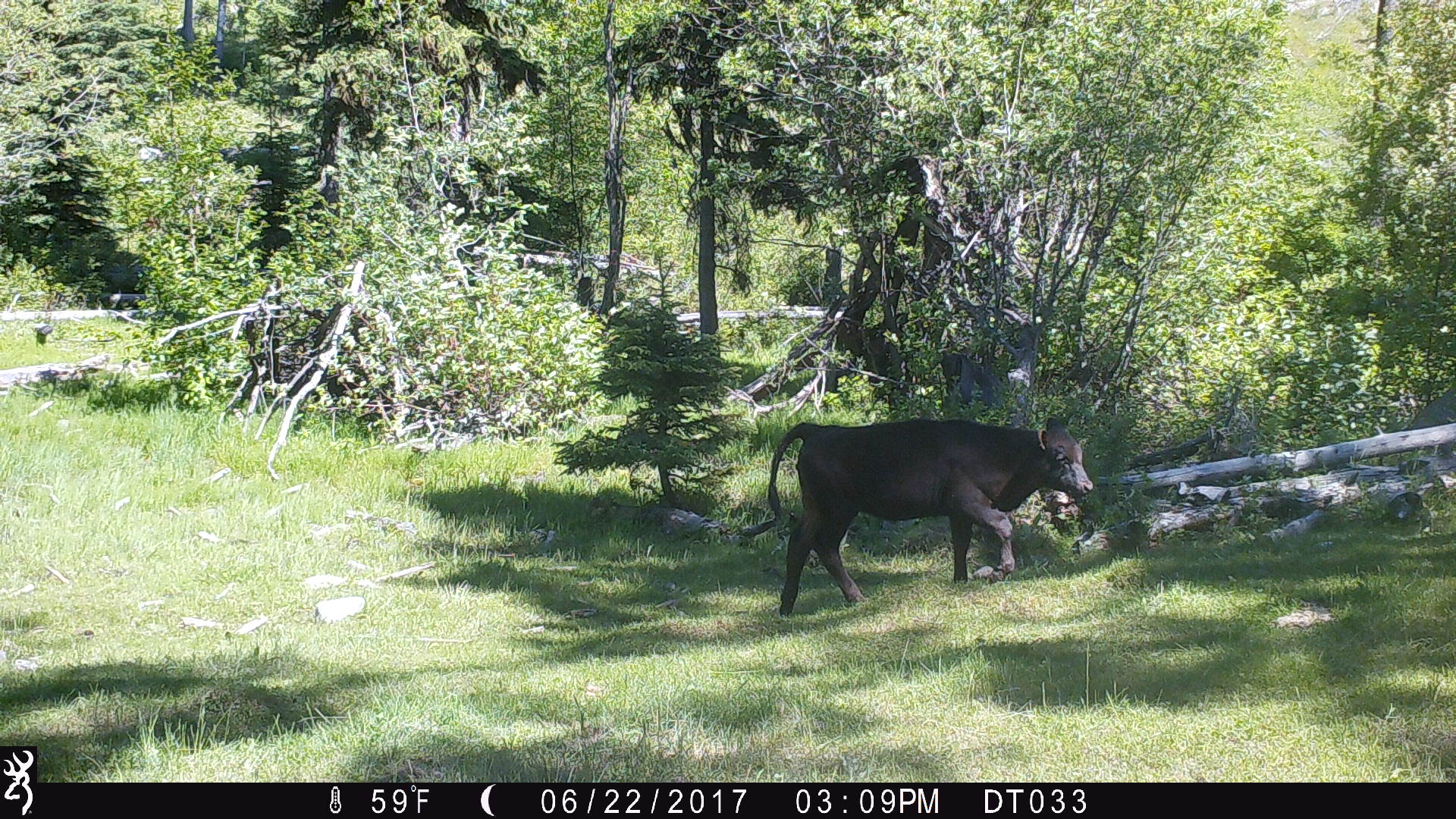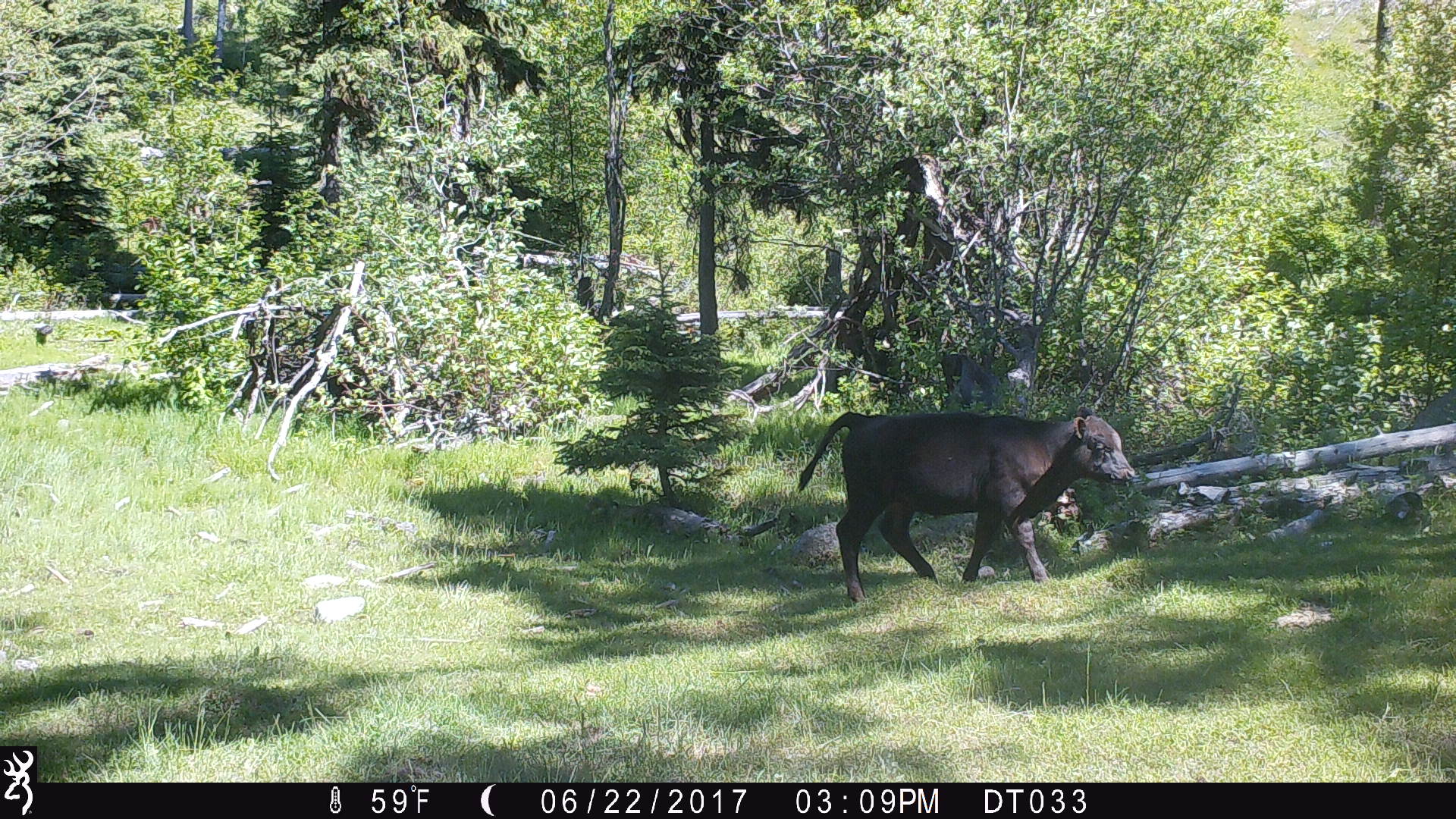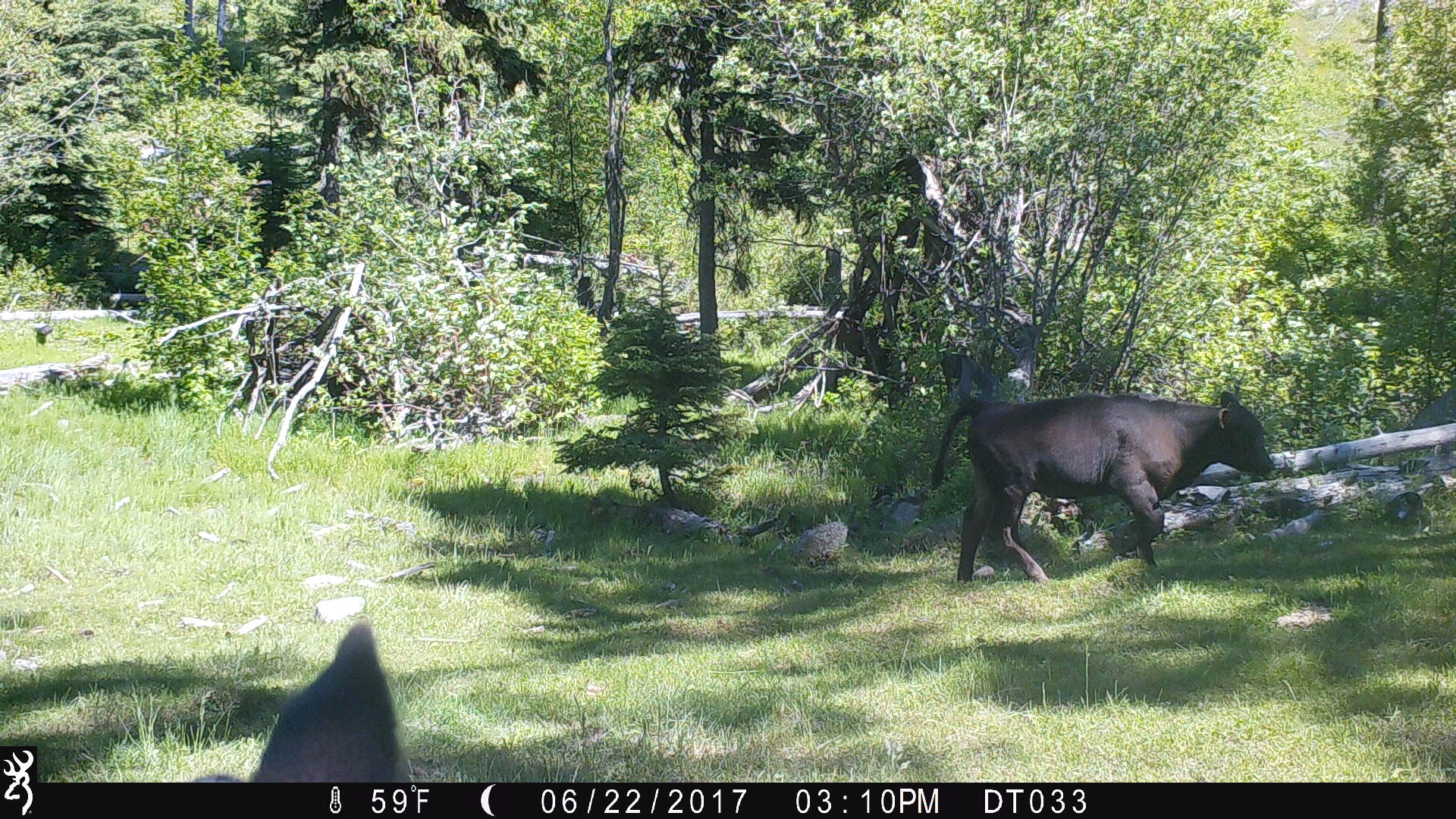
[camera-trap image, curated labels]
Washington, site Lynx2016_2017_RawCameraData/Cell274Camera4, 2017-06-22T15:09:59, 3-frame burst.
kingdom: Animalia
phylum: Chordata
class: Mammalia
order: Artiodactyla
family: Bovidae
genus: Bos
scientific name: Bos taurus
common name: domestic cattle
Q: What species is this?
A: Domestic cattle (Bos taurus).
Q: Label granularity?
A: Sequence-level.